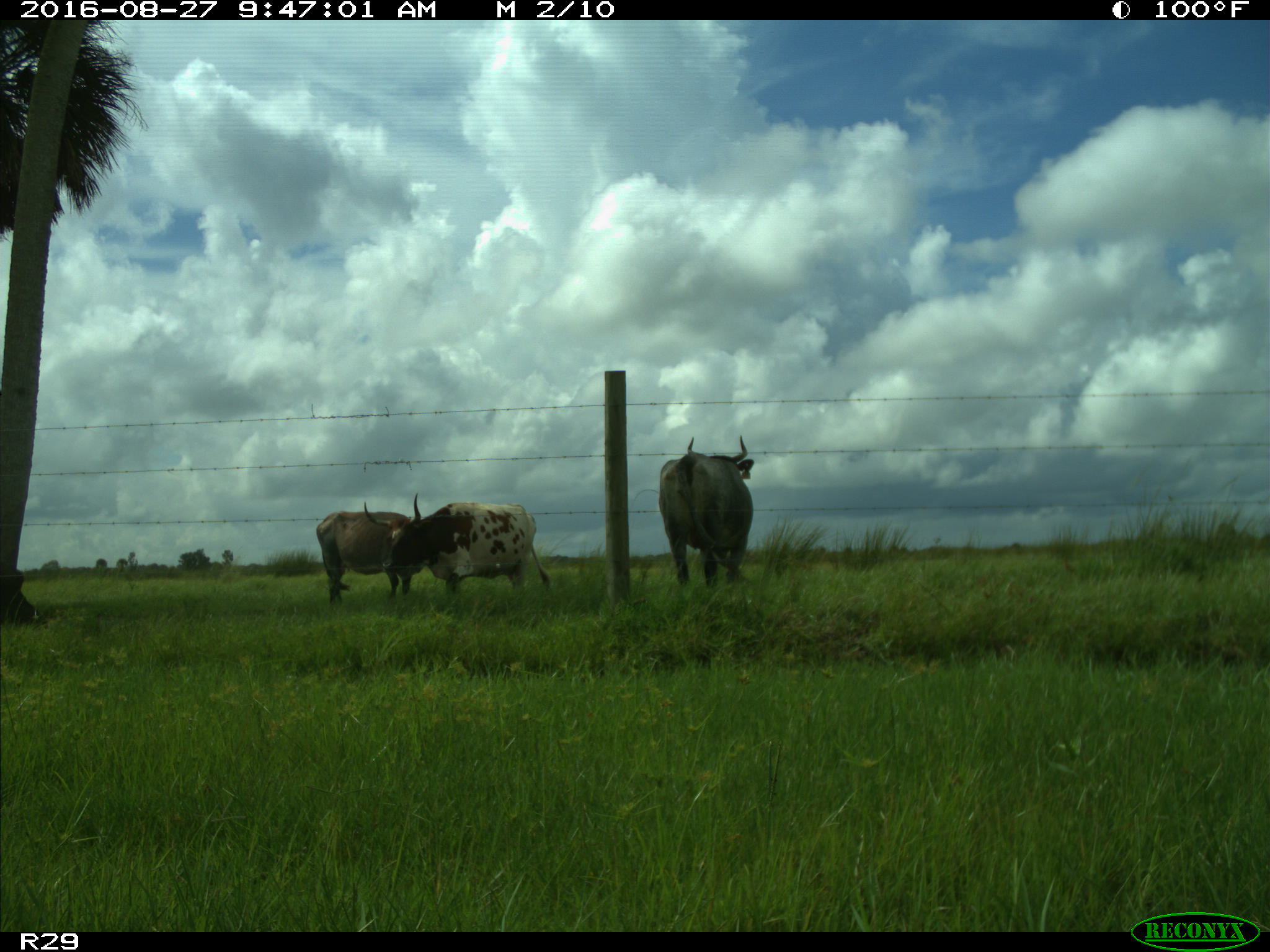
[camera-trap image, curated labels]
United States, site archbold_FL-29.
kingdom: Animalia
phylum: Chordata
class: Mammalia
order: Artiodactyla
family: Bovidae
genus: Bos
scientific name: Bos taurus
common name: domestic cow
Bos taurus (domestic cow).